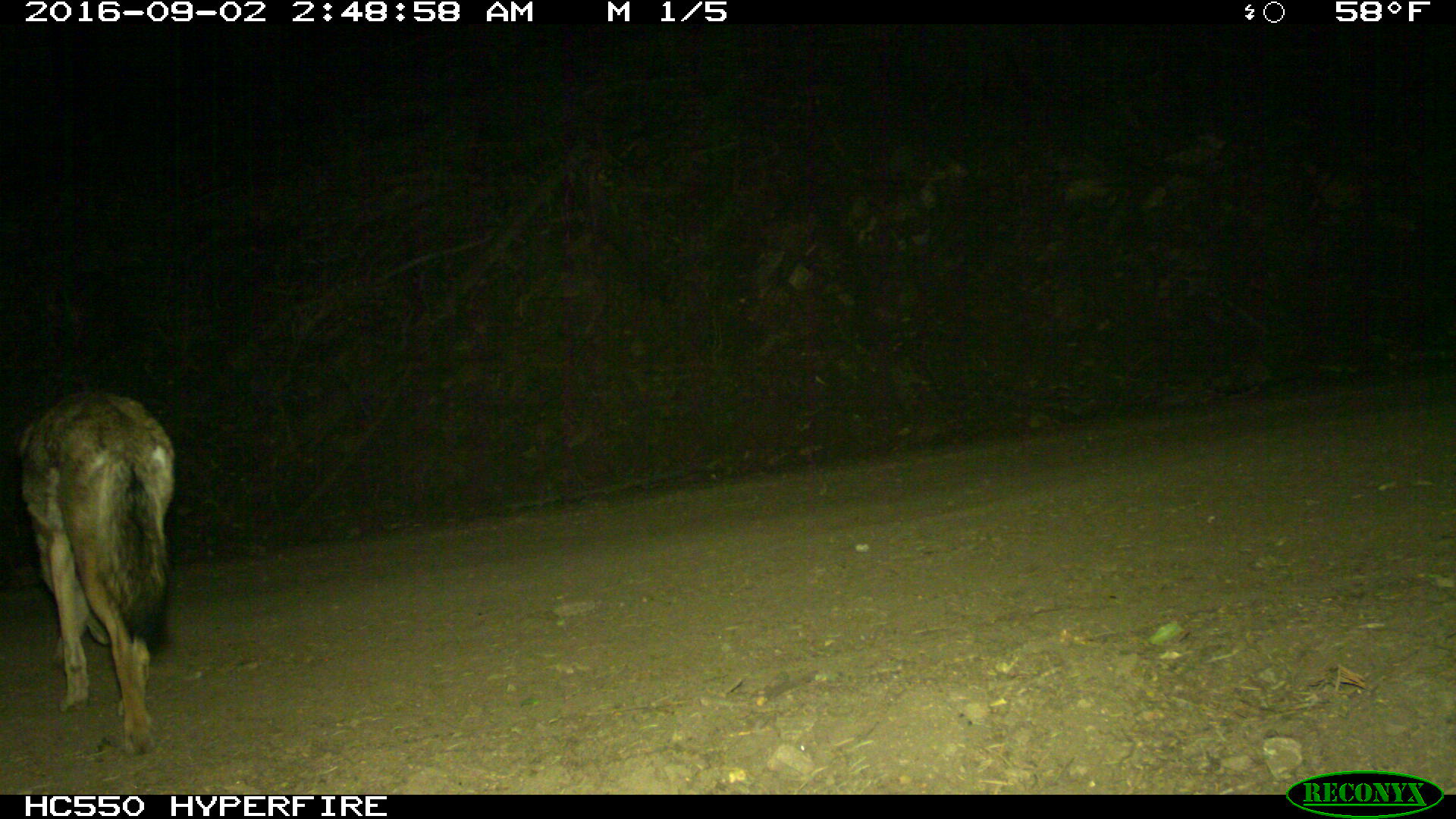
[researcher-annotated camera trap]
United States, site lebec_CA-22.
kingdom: Animalia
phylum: Chordata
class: Mammalia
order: Carnivora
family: Canidae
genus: Canis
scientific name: Canis latrans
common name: coyote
Canis latrans (coyote).